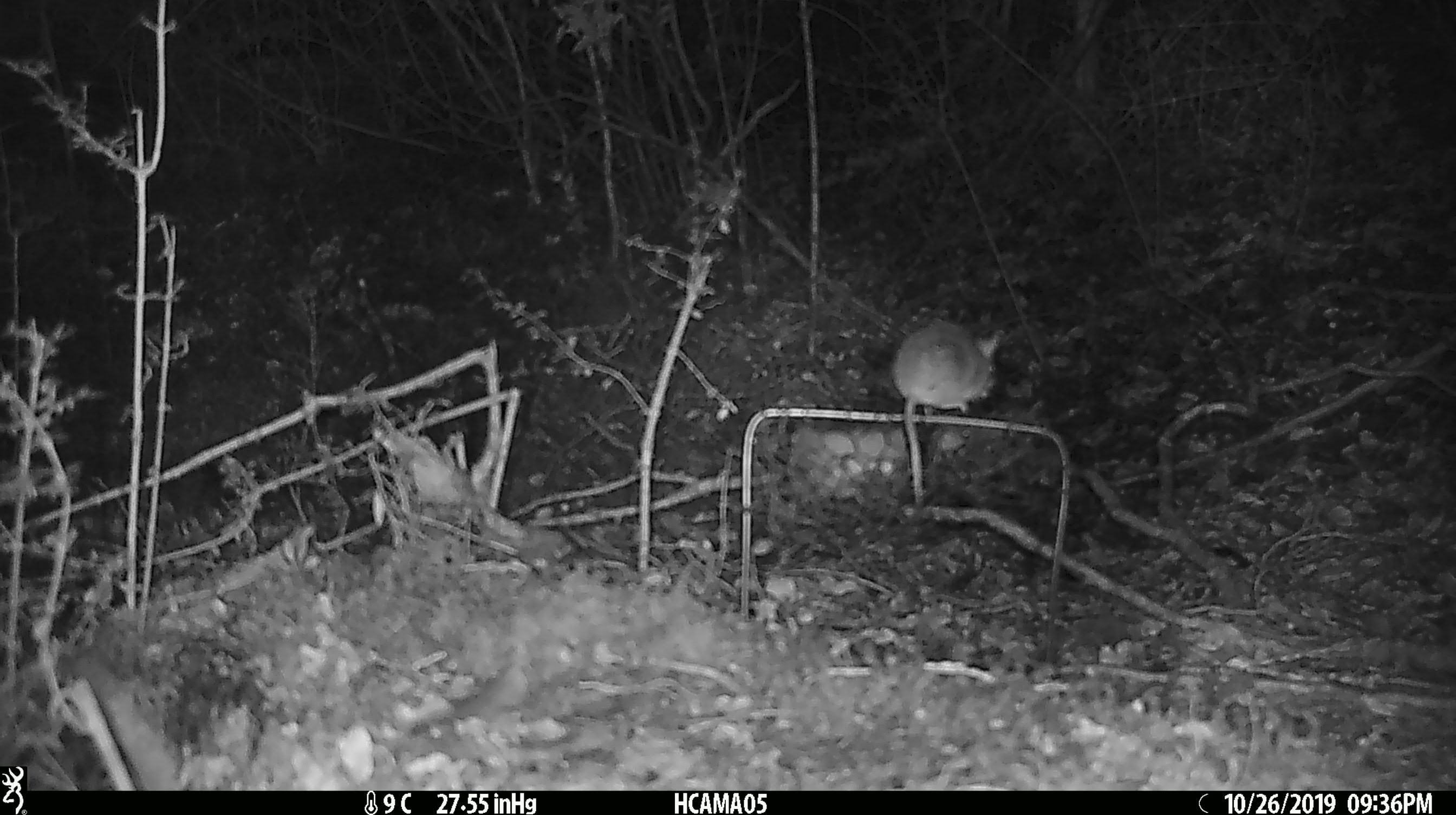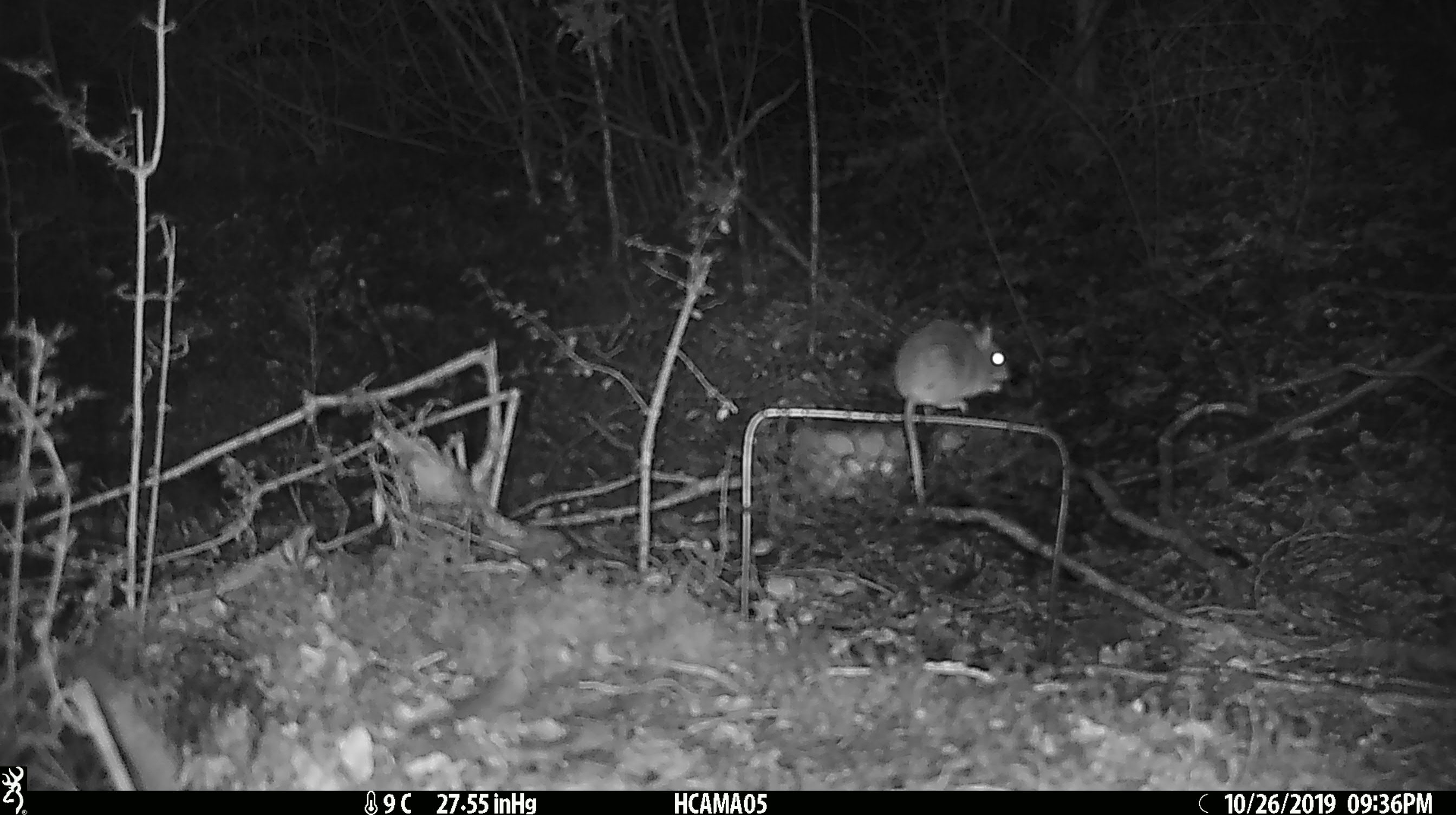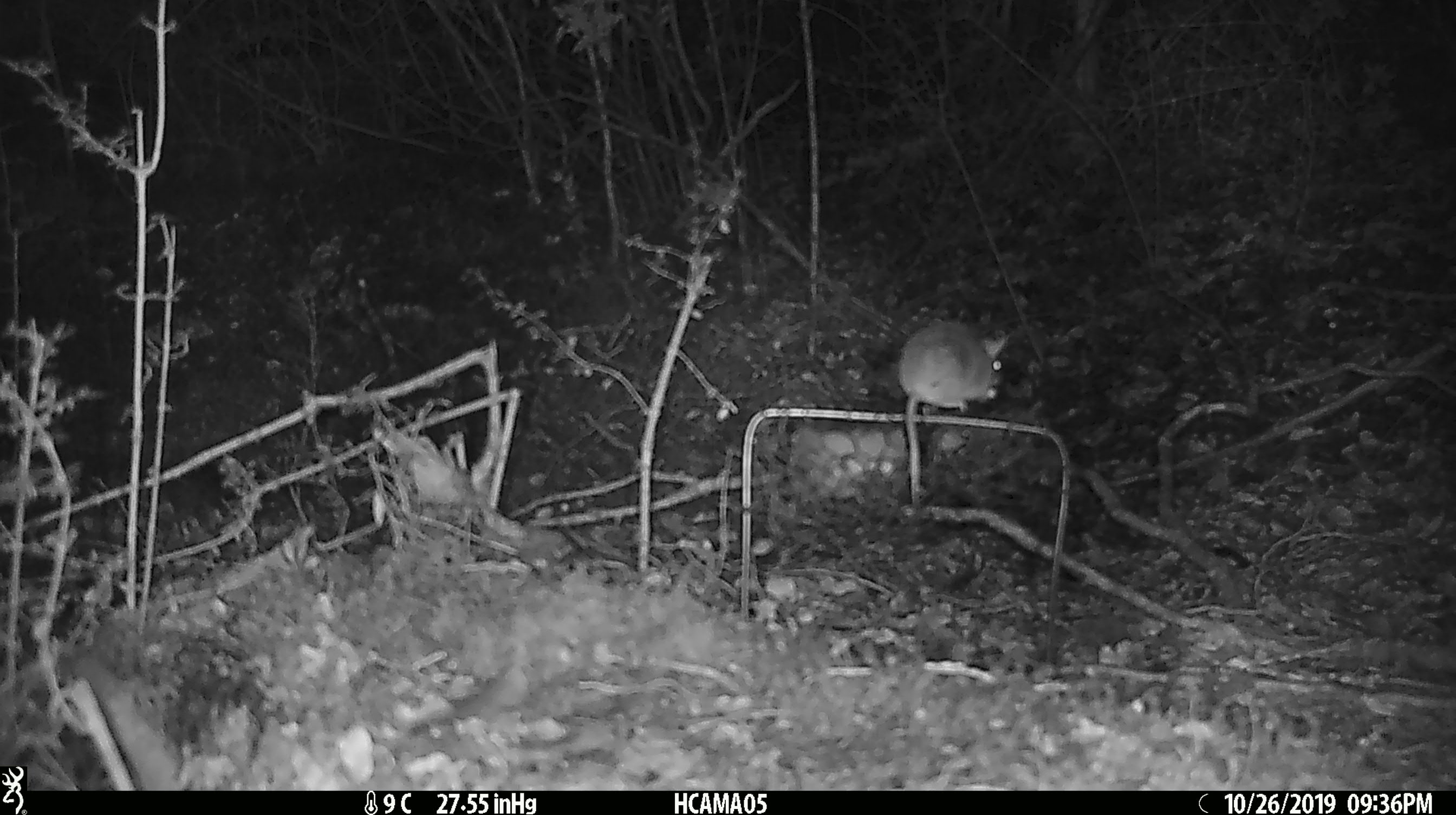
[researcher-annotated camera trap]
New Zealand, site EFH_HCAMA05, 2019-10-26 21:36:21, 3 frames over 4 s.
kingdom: Animalia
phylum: Chordata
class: Mammalia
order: Rodentia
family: Muridae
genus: Mus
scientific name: Mus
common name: mouse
Mouse (Mus).